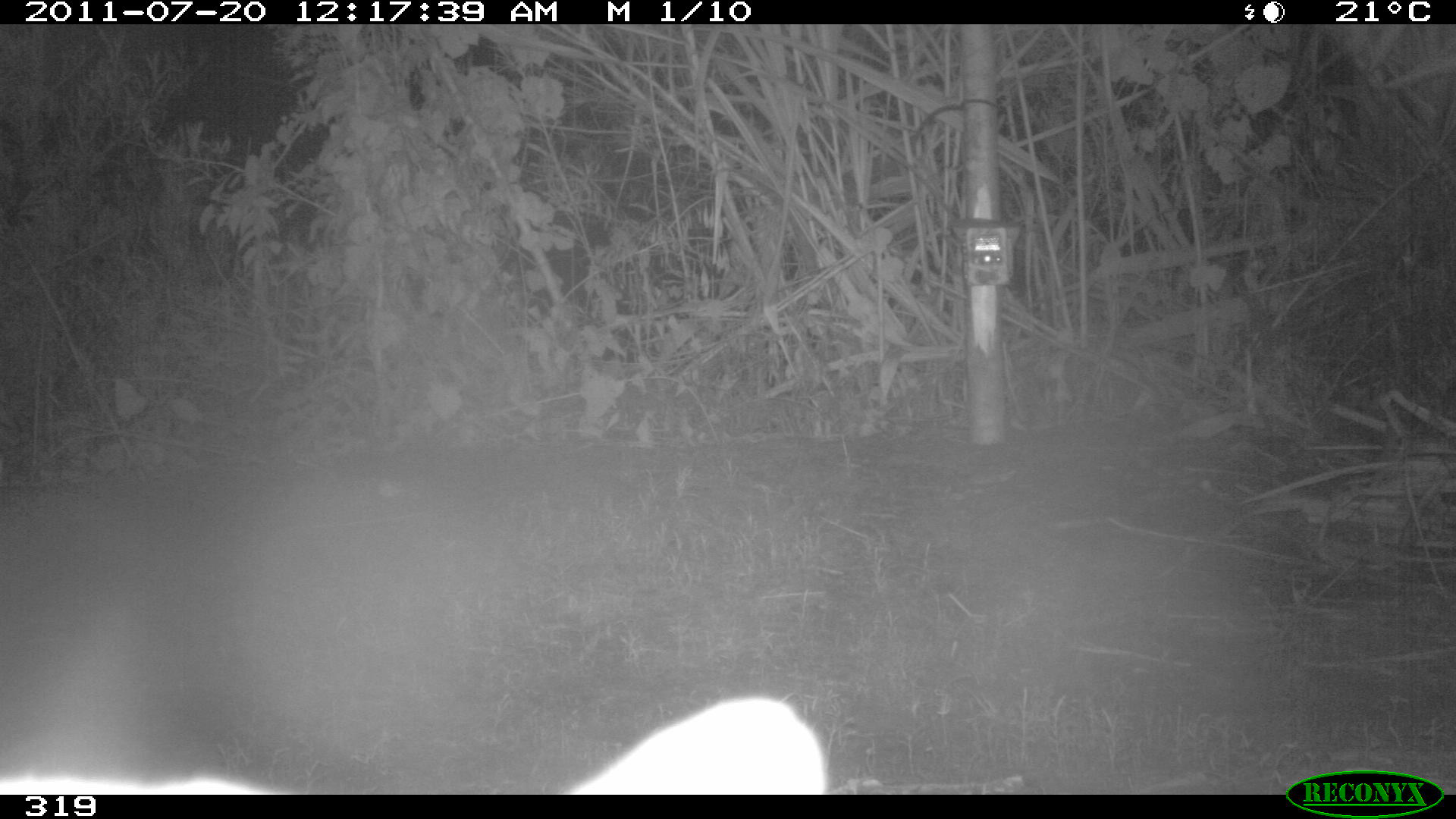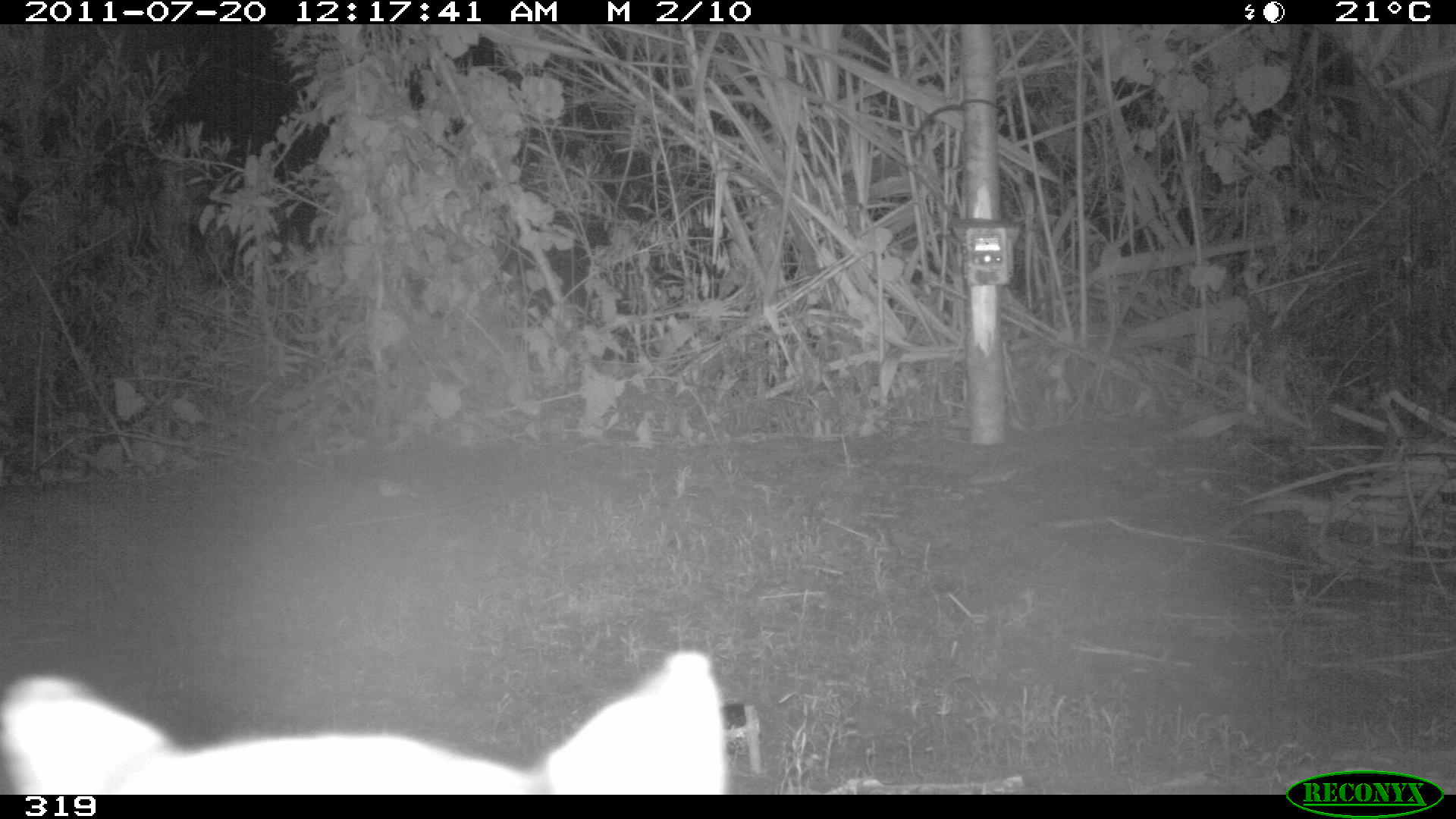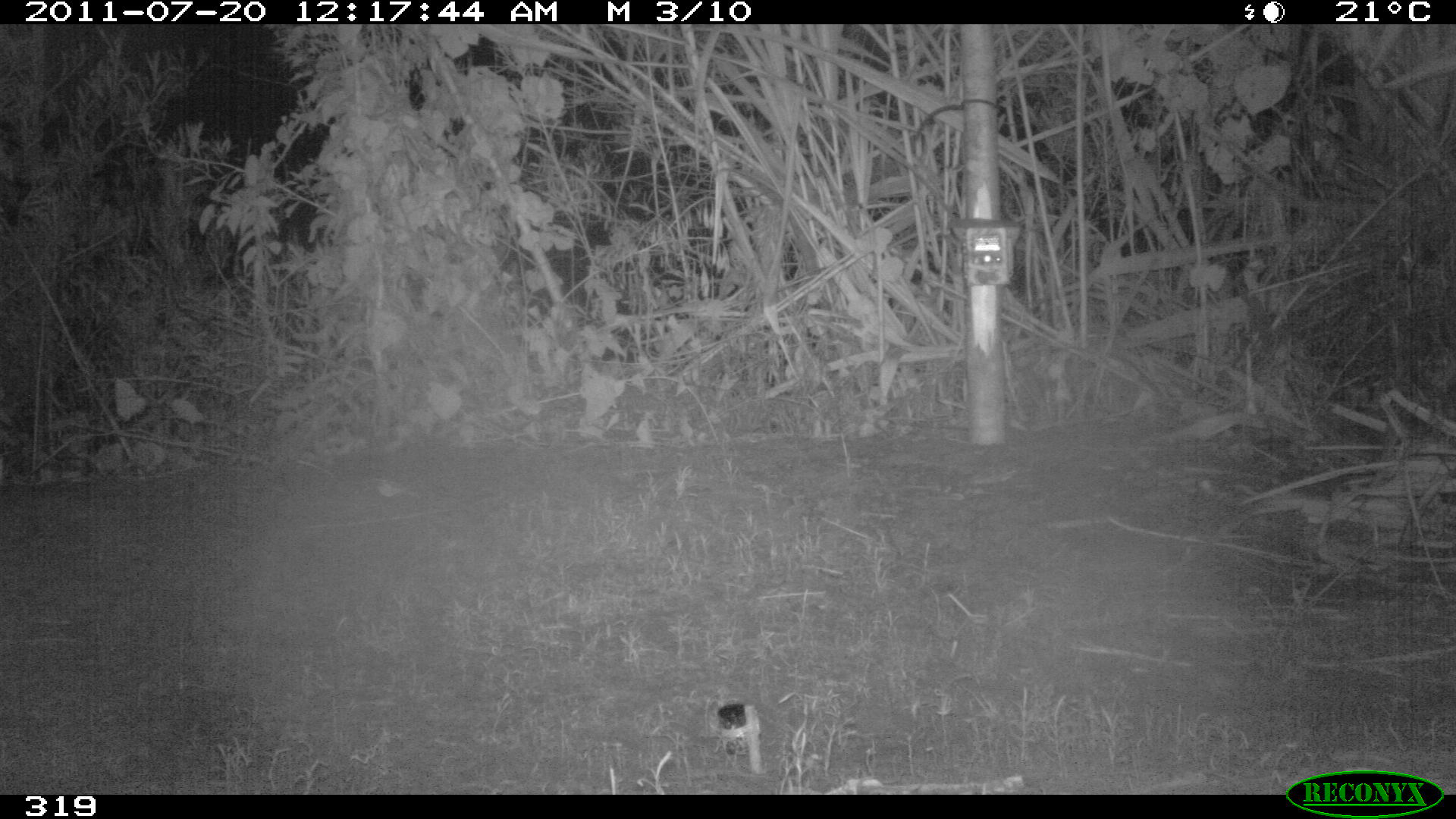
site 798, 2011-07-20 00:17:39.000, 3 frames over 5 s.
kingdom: Animalia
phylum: Chordata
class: Mammalia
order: Carnivora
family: Felidae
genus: Leopardus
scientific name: Leopardus pardalis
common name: ocelot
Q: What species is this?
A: Leopardus pardalis (ocelot).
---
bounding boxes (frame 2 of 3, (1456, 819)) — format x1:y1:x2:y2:
leopardus pardalis: 0:648:729:794